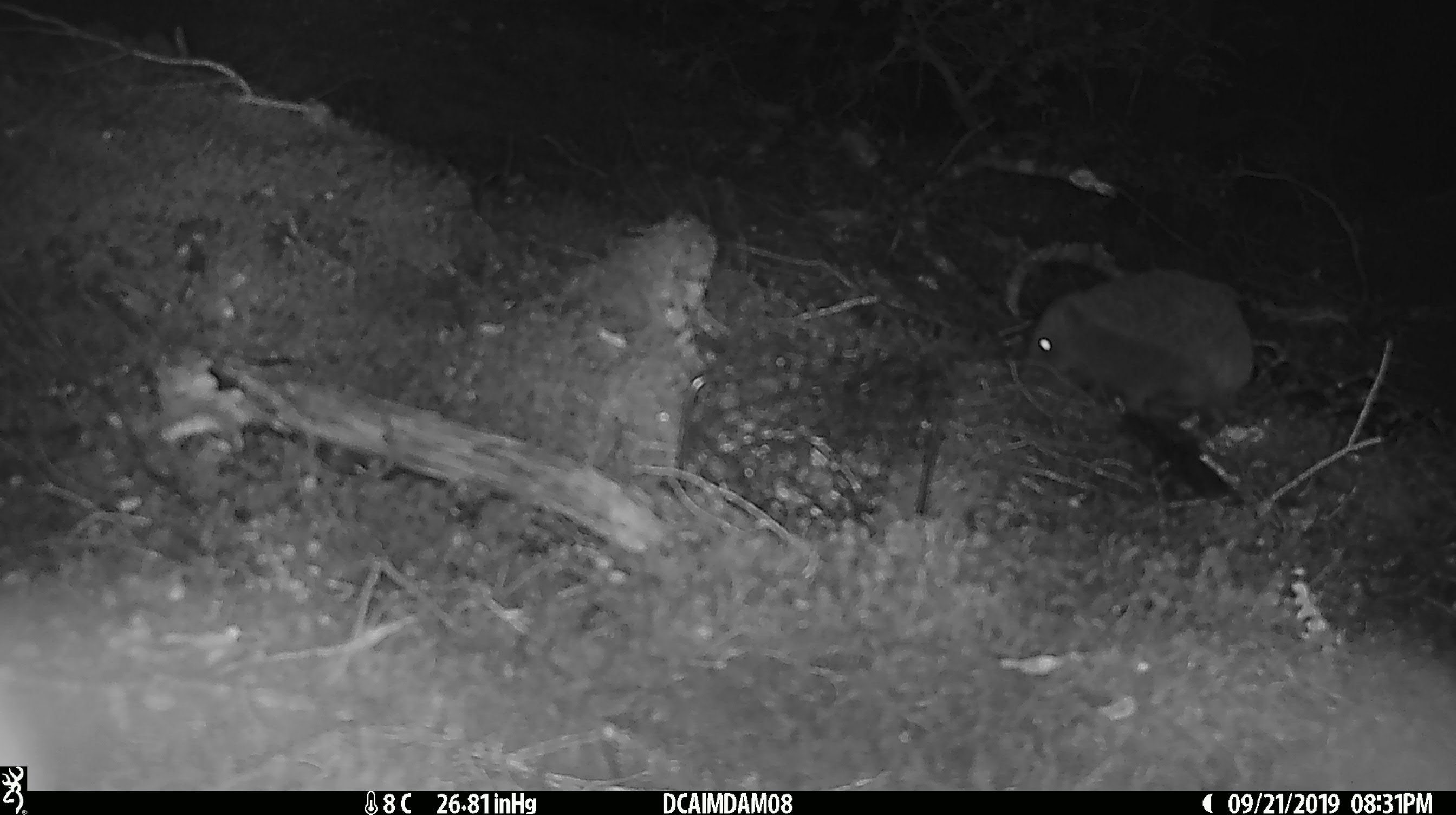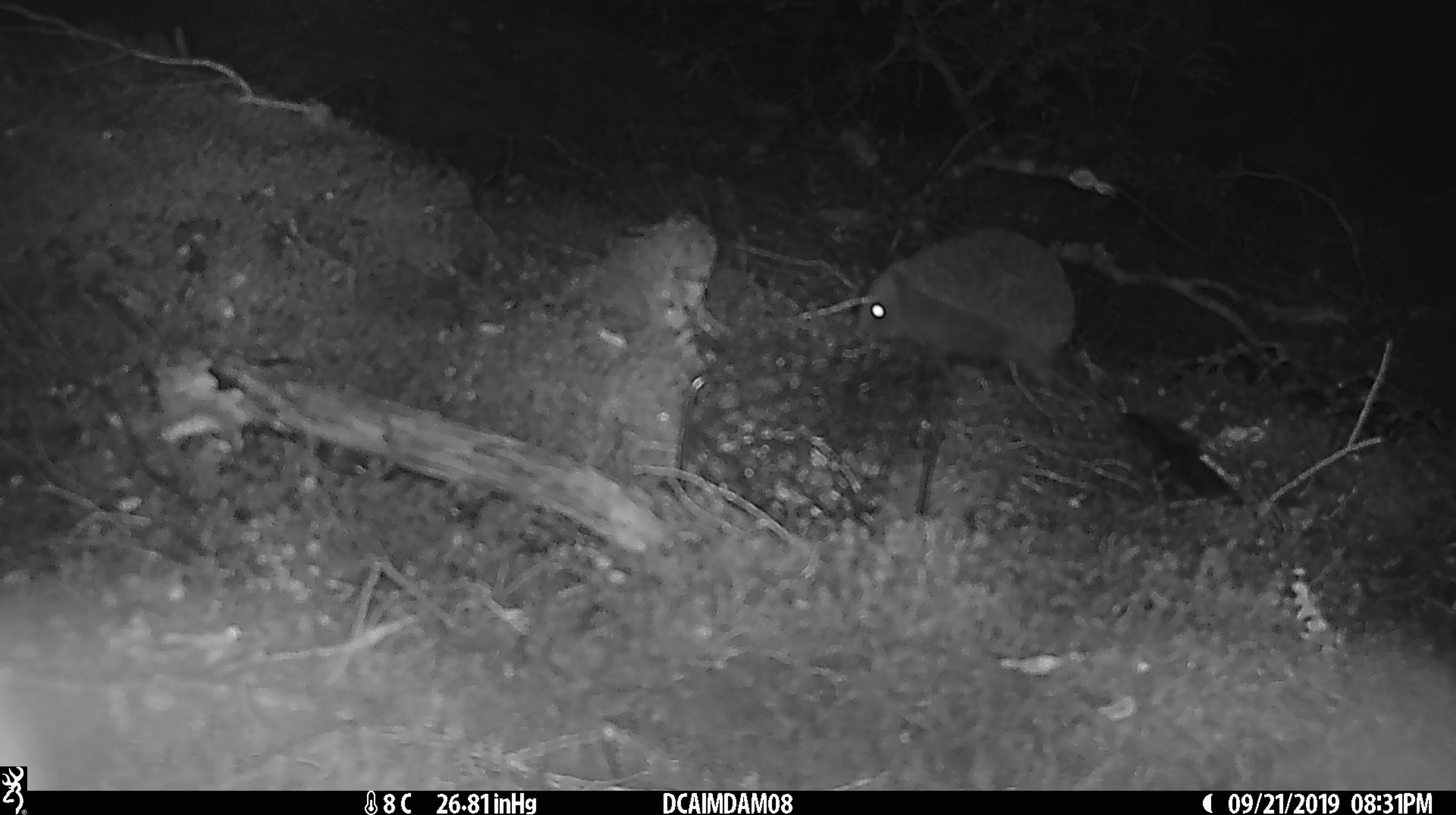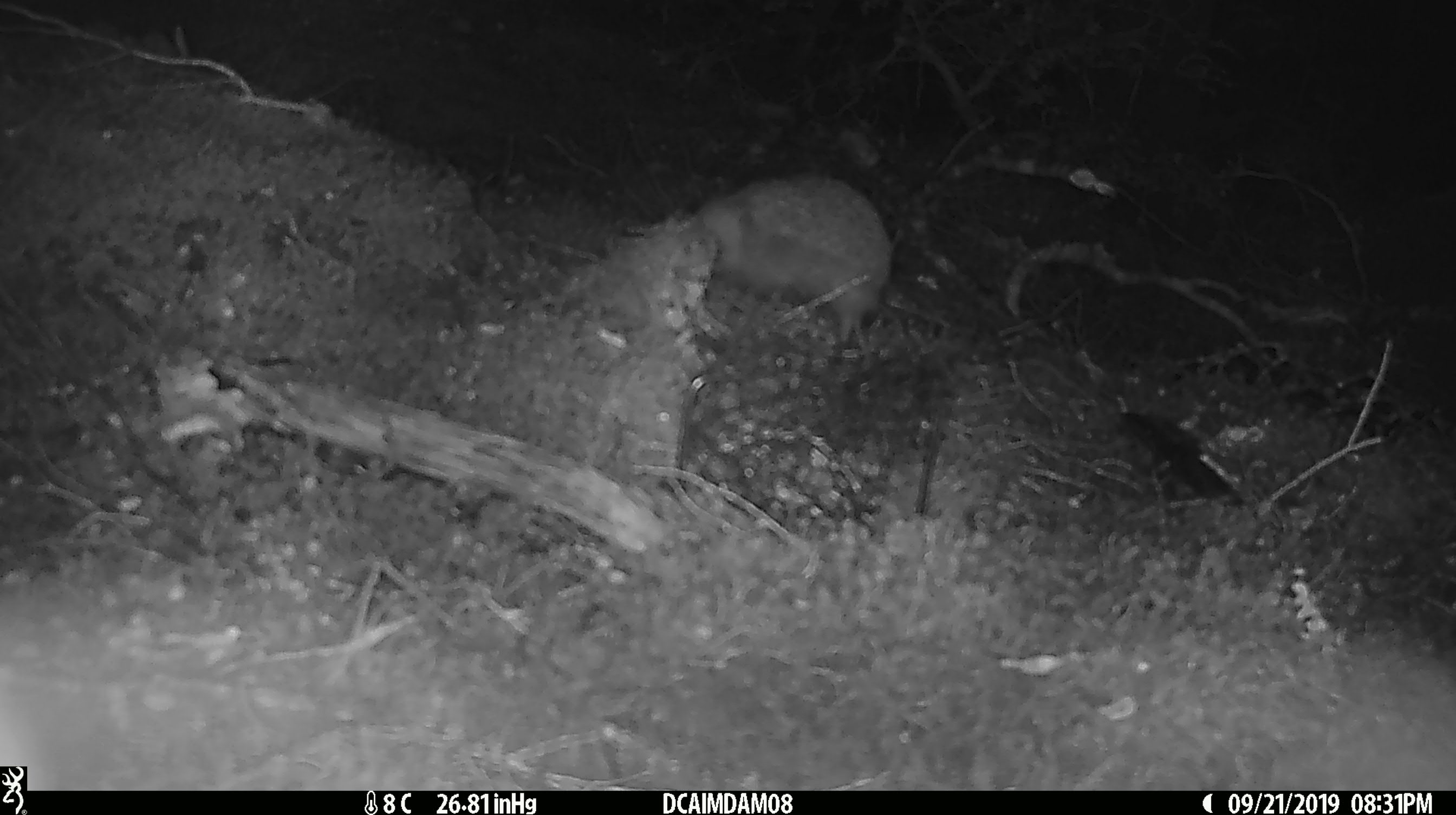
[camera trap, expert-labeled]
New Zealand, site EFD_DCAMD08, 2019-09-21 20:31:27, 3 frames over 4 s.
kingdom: Animalia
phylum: Chordata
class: Mammalia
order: Eulipotyphla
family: Erinaceidae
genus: Erinaceus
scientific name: Erinaceus europaeus europaeus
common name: european hedgehog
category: hedgehog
Hedgehog (european hedgehog) (Erinaceus europaeus europaeus).